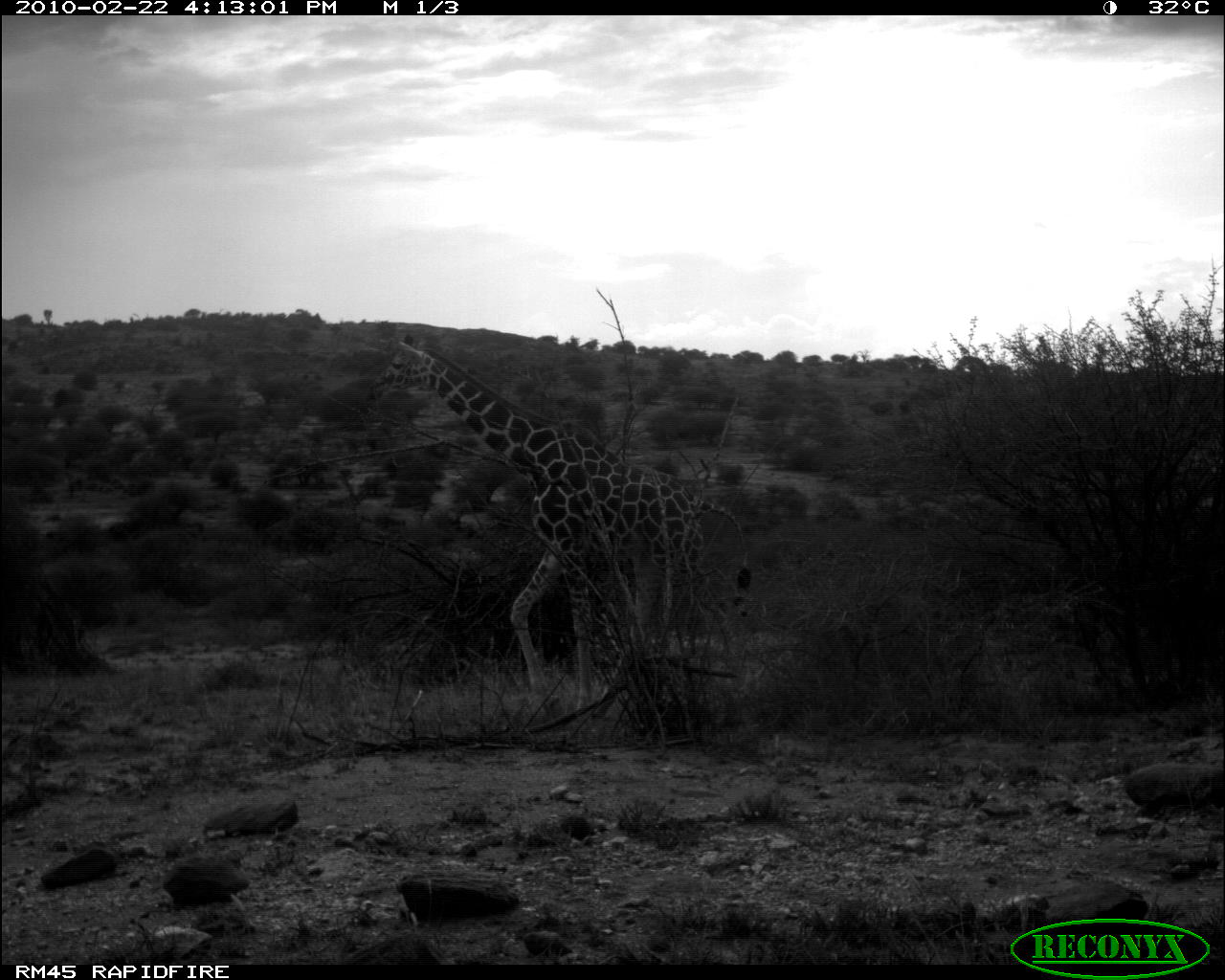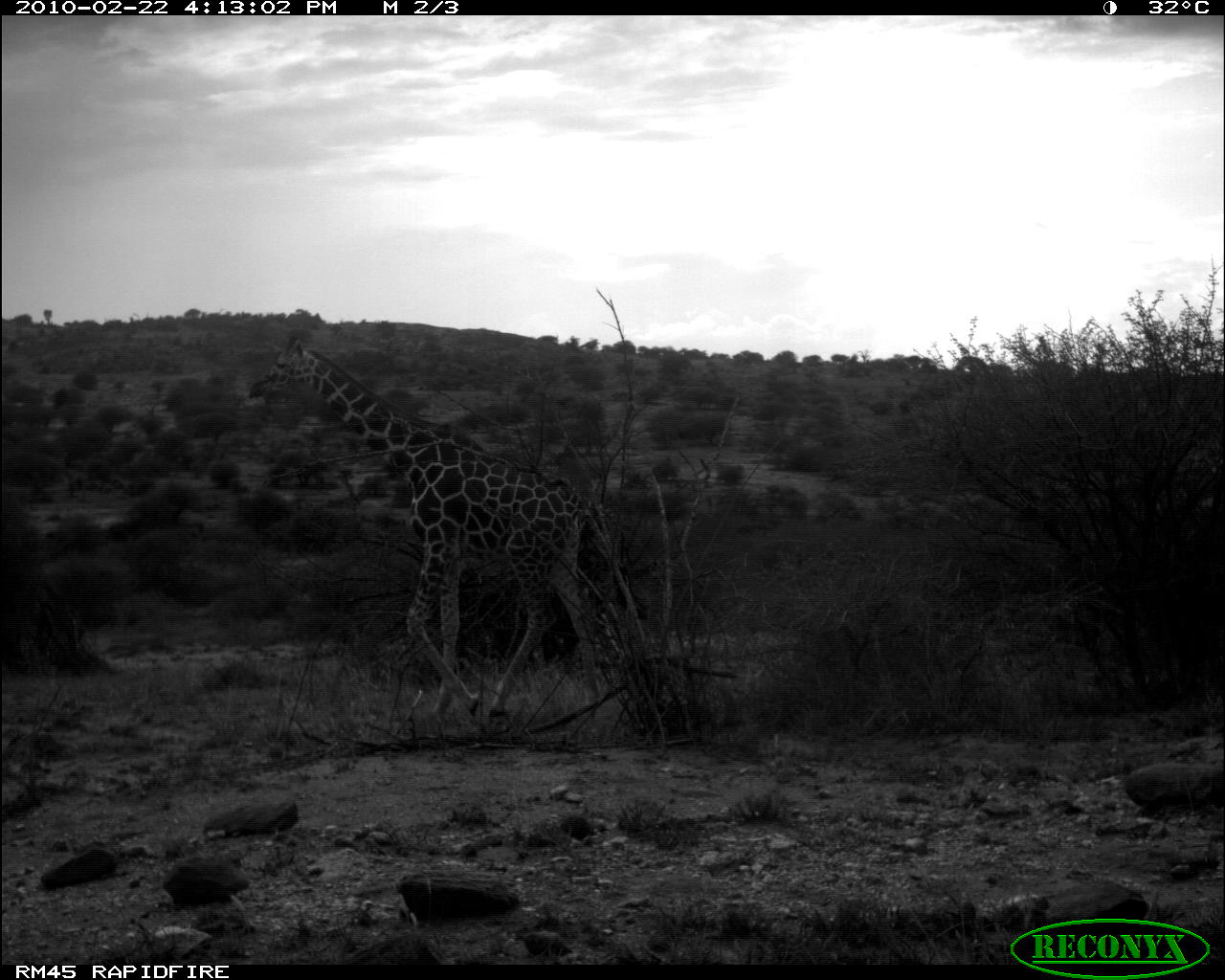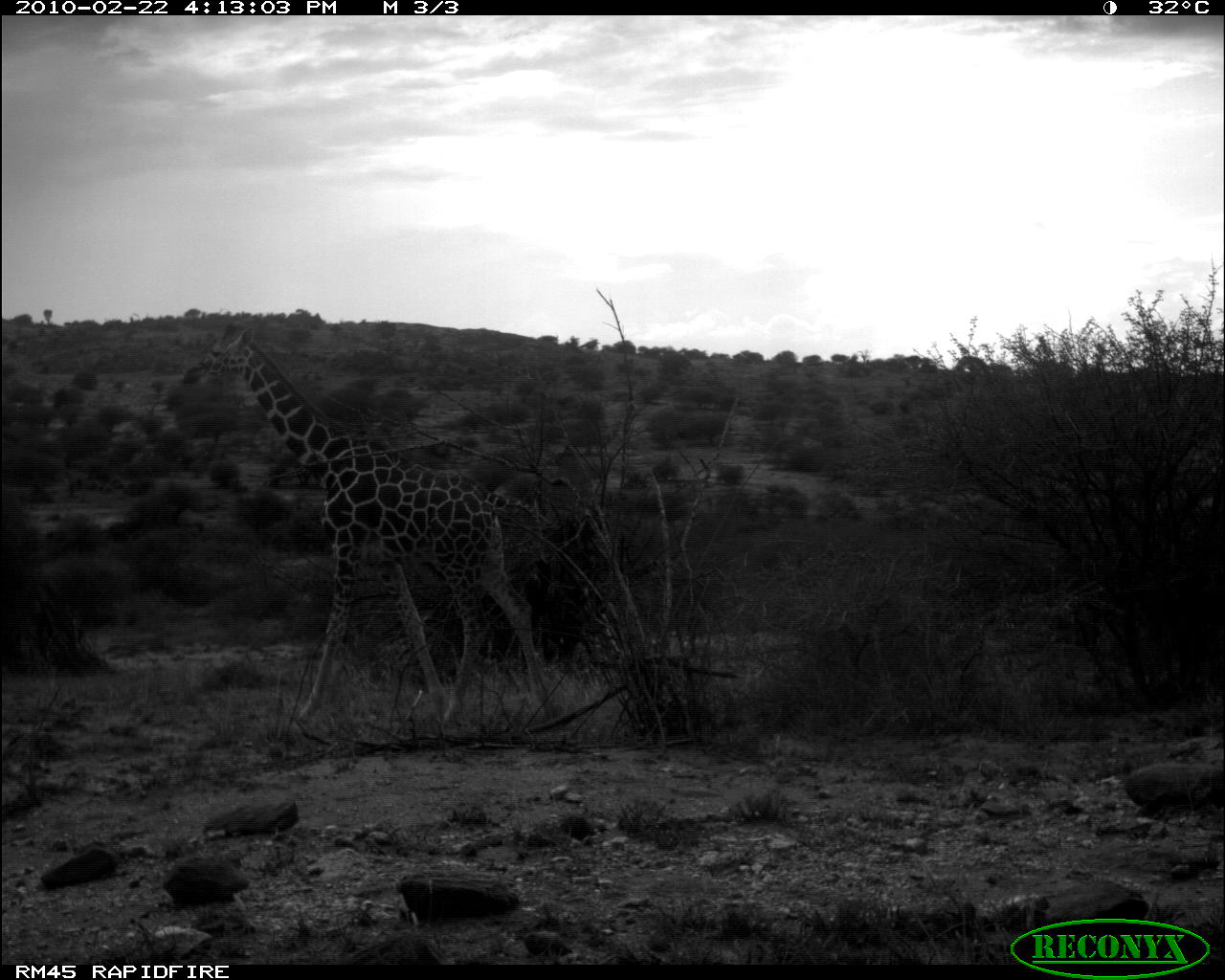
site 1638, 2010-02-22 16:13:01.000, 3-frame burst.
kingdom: Animalia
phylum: Chordata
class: Mammalia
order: Artiodactyla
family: Giraffidae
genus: Giraffa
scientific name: Giraffa camelopardalis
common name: giraffe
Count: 1.